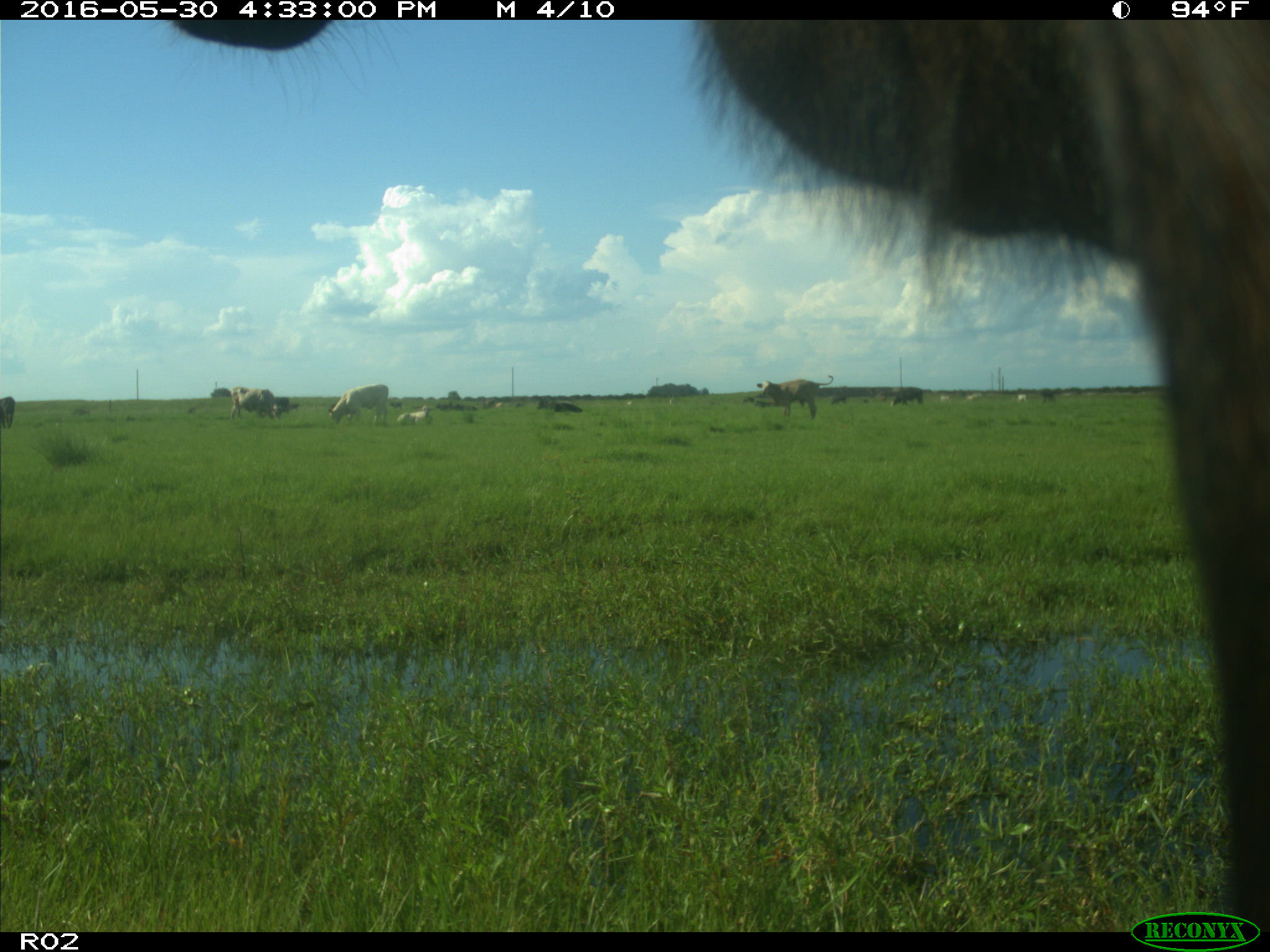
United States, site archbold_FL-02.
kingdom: Animalia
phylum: Chordata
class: Mammalia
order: Artiodactyla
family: Bovidae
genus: Bos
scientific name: Bos taurus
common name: domestic cow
Bos taurus (domestic cow).